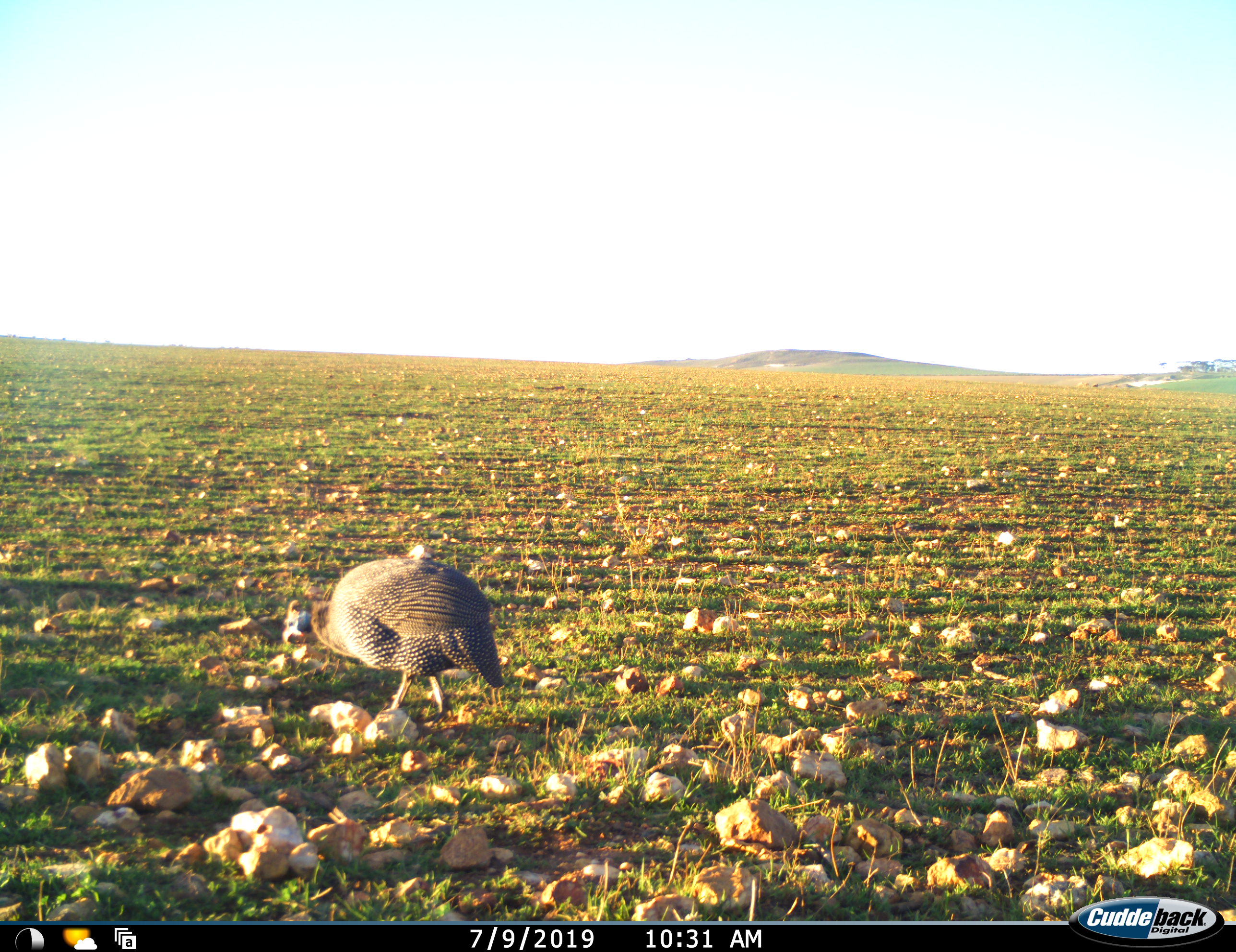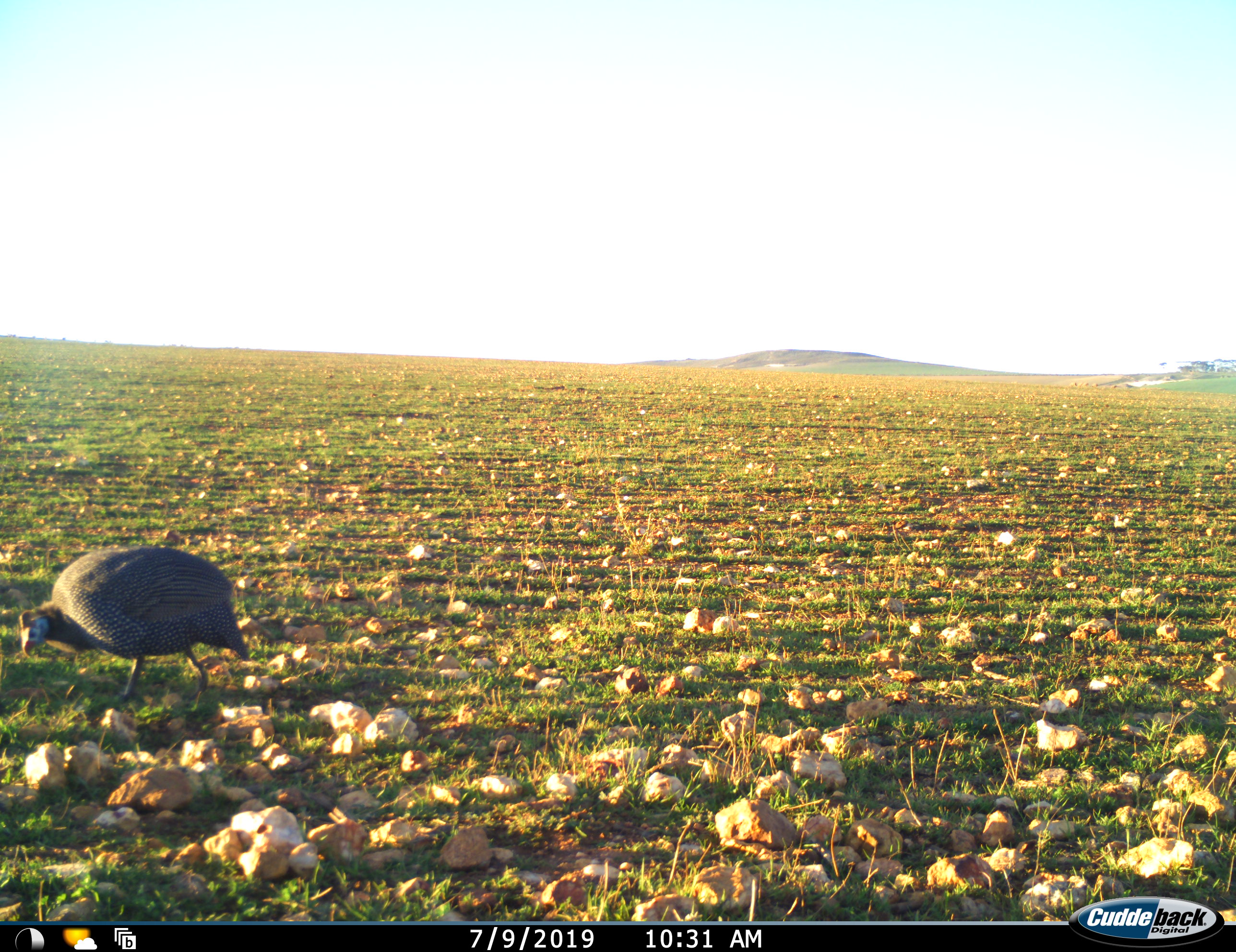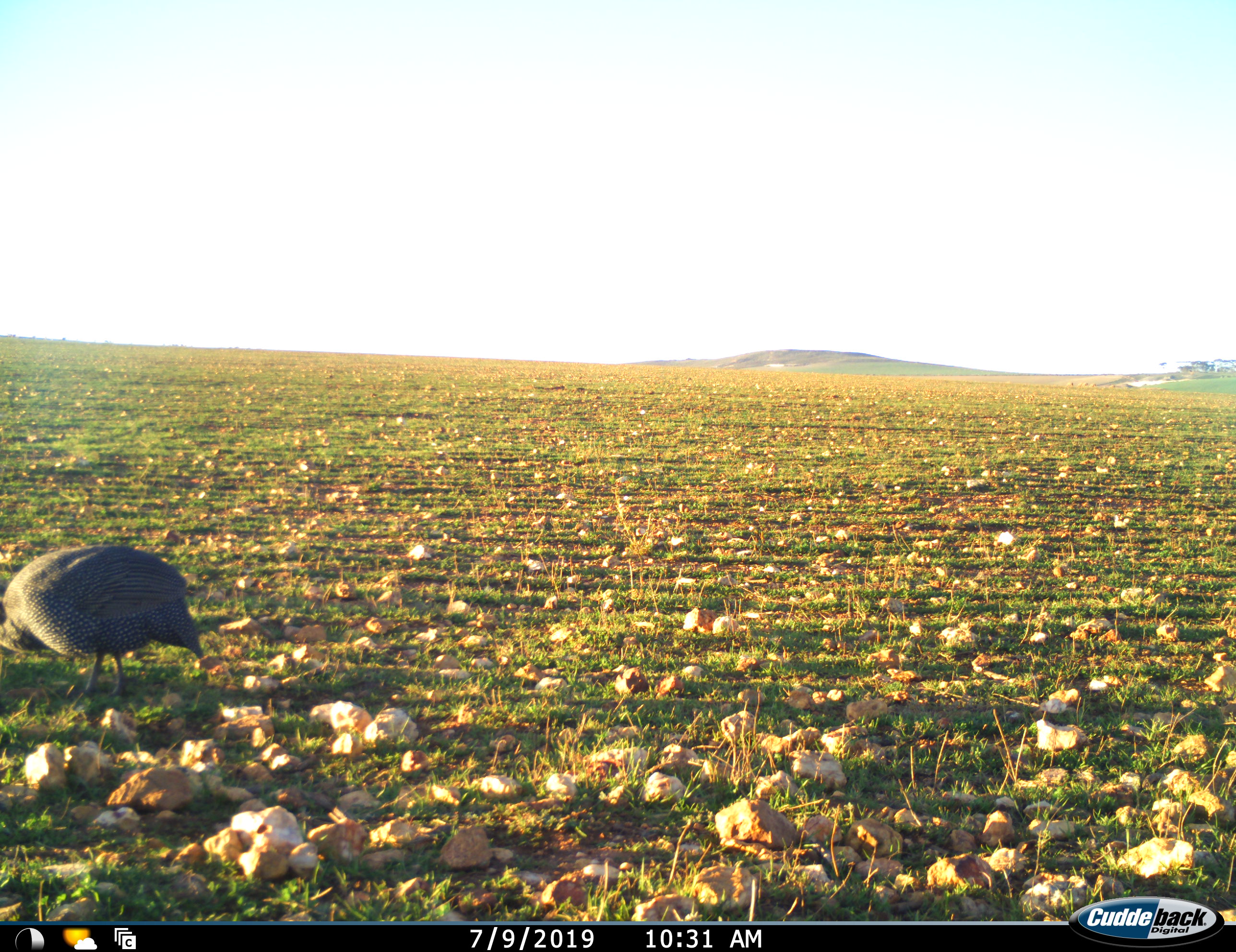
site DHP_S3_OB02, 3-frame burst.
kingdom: Animalia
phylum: Chordata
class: Aves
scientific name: Aves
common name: bird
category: birdother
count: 1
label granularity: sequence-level